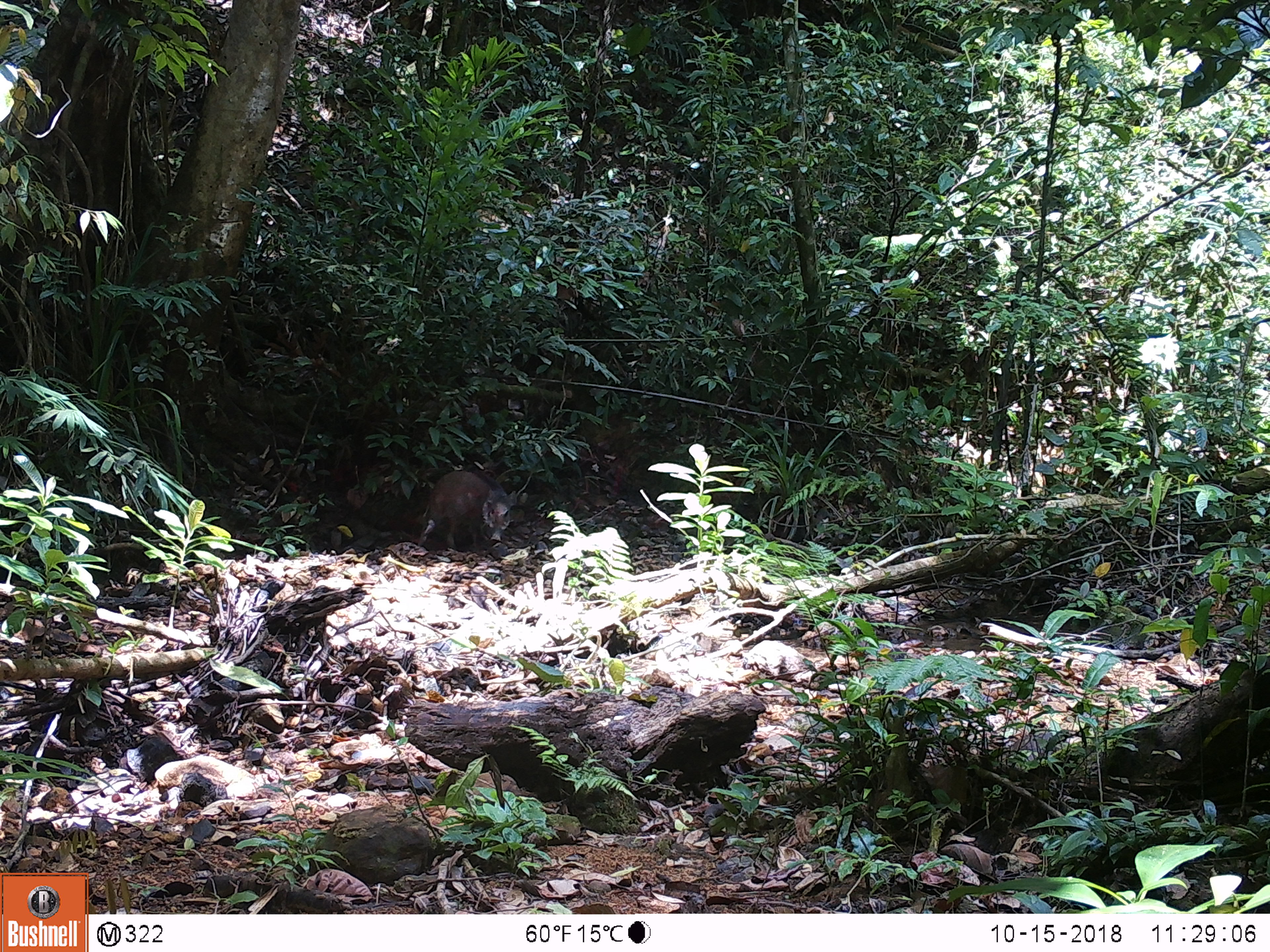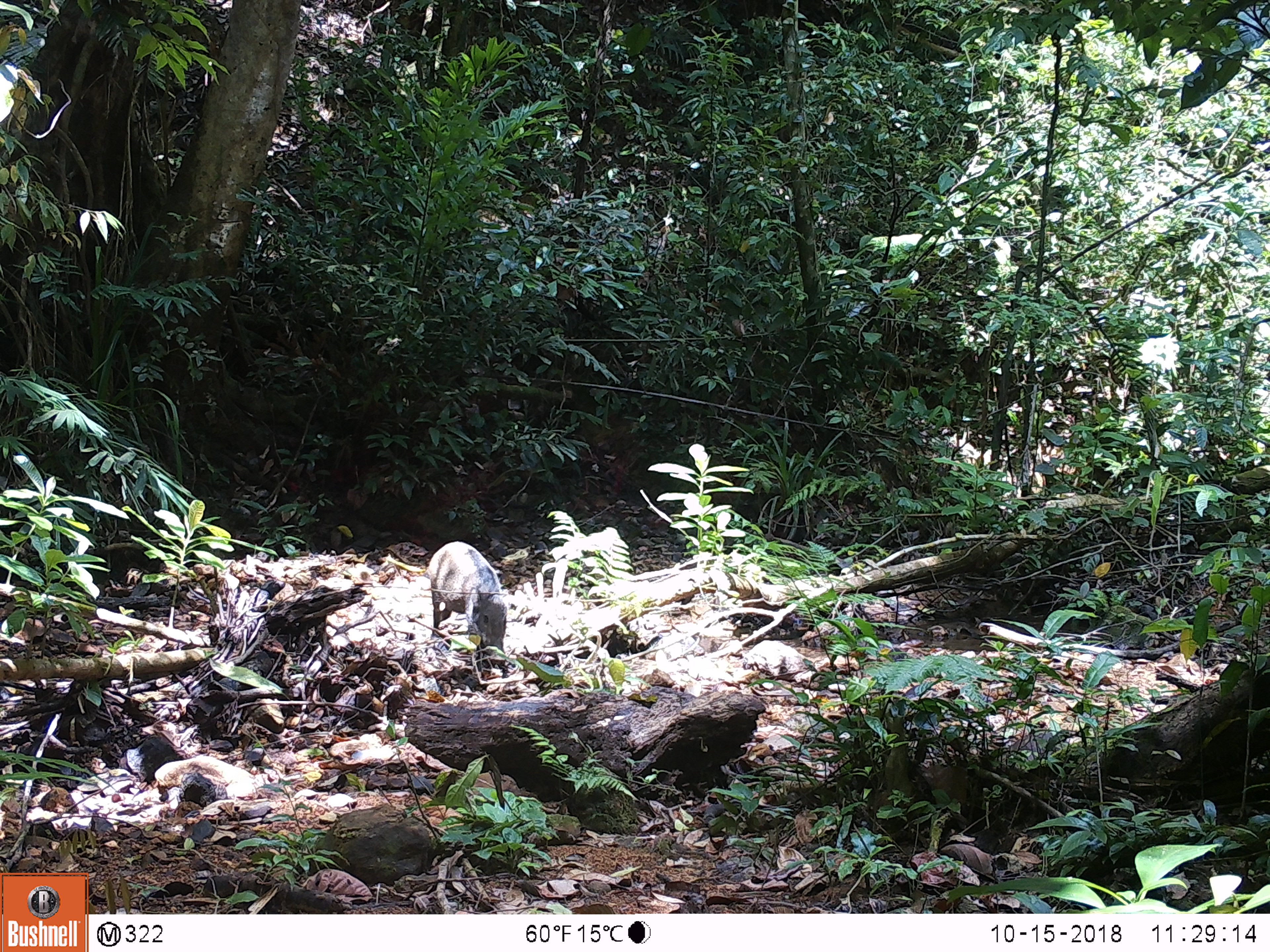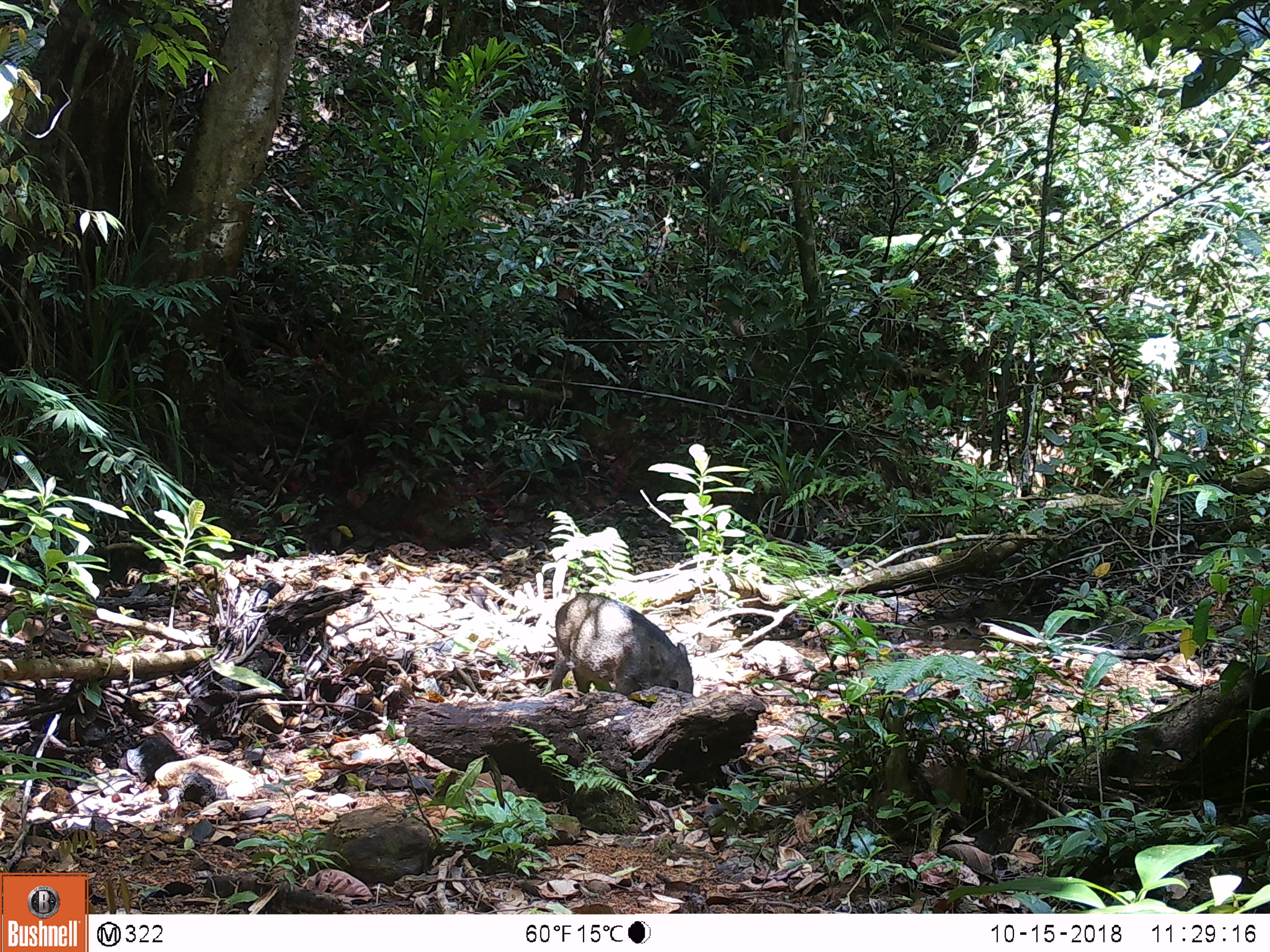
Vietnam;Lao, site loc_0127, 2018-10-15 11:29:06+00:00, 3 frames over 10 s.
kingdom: Animalia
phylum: Chordata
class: Mammalia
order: Artiodactyla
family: Suidae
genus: Sus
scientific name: Sus scrofa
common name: eurasian wild pig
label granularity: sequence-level